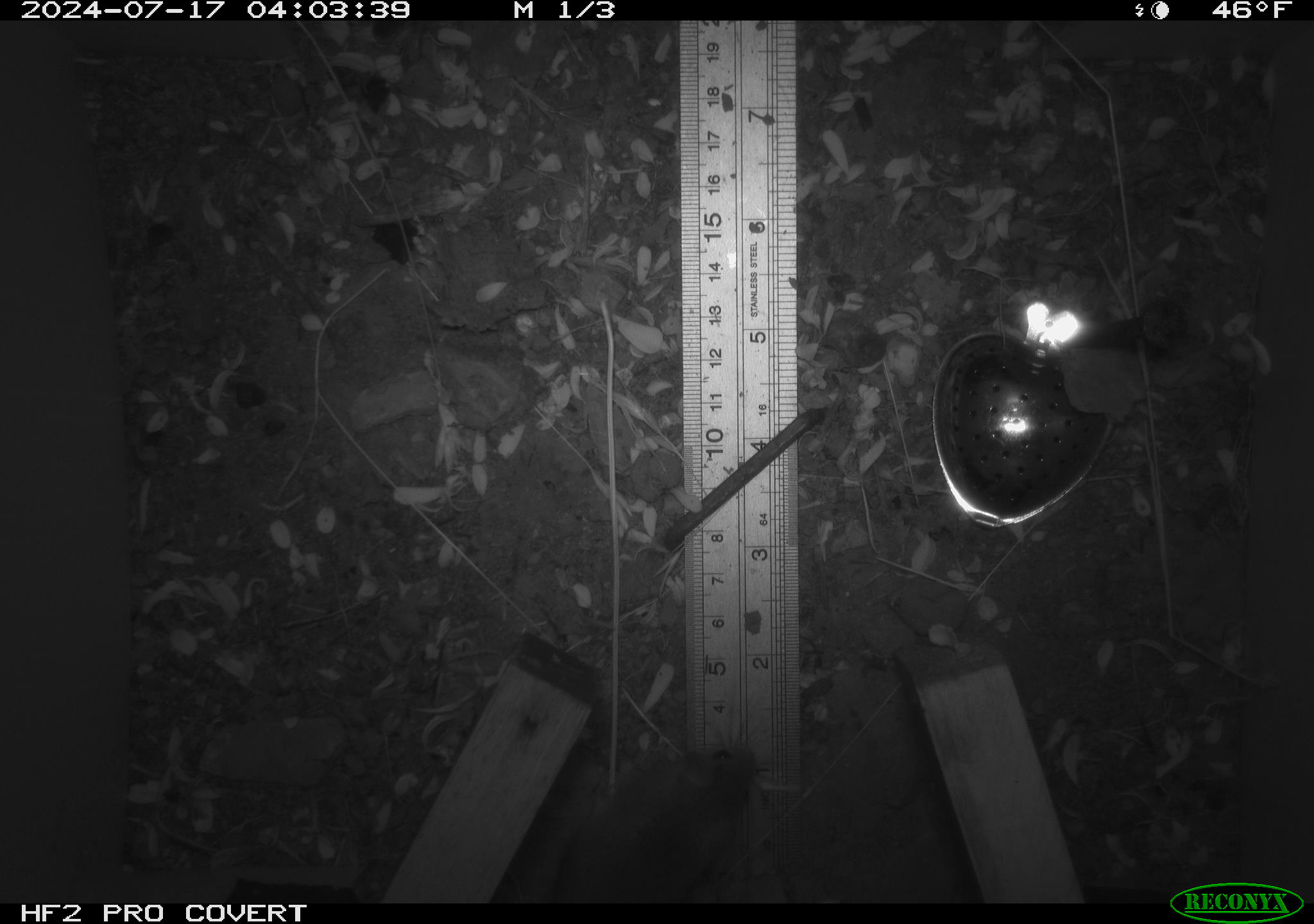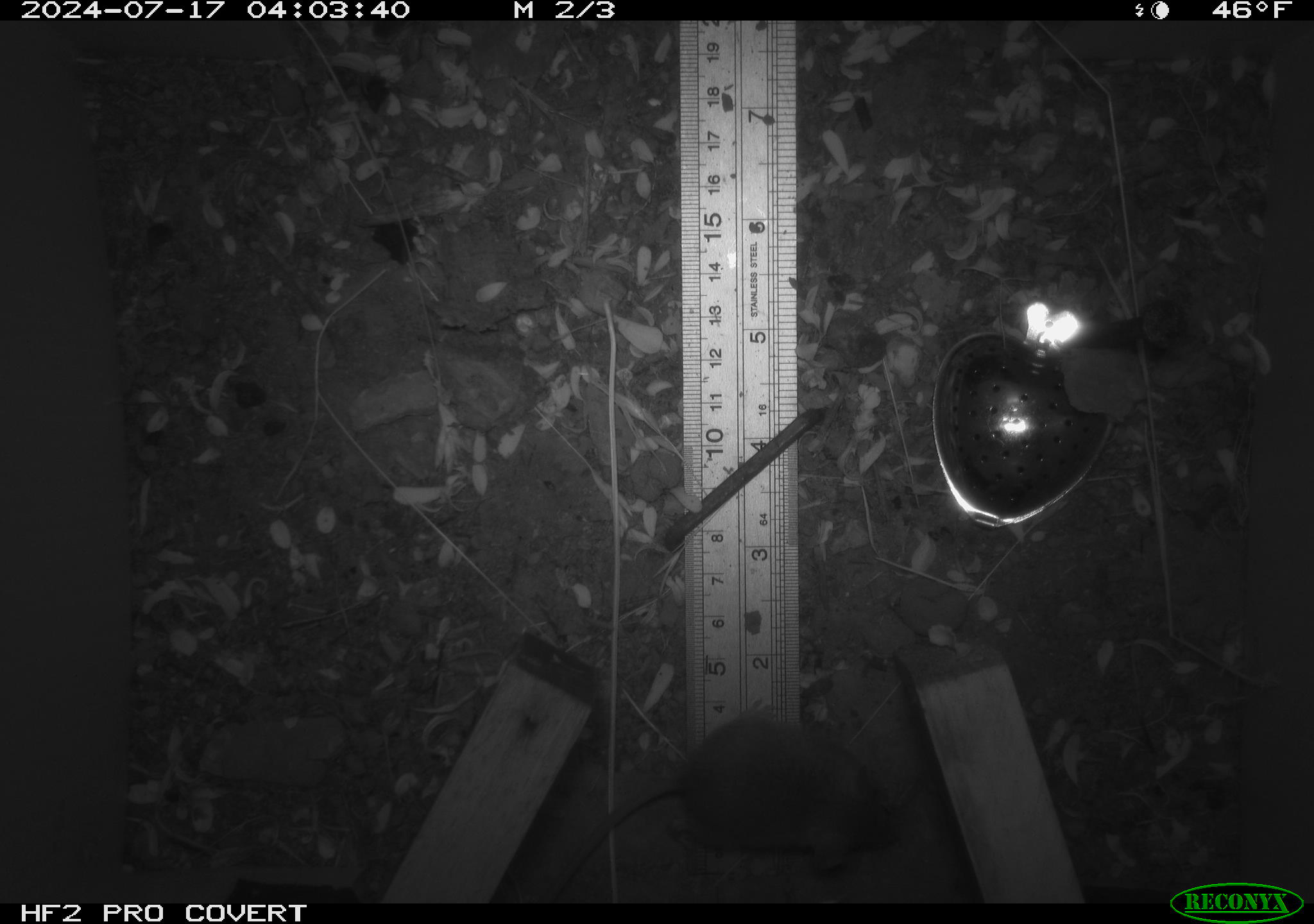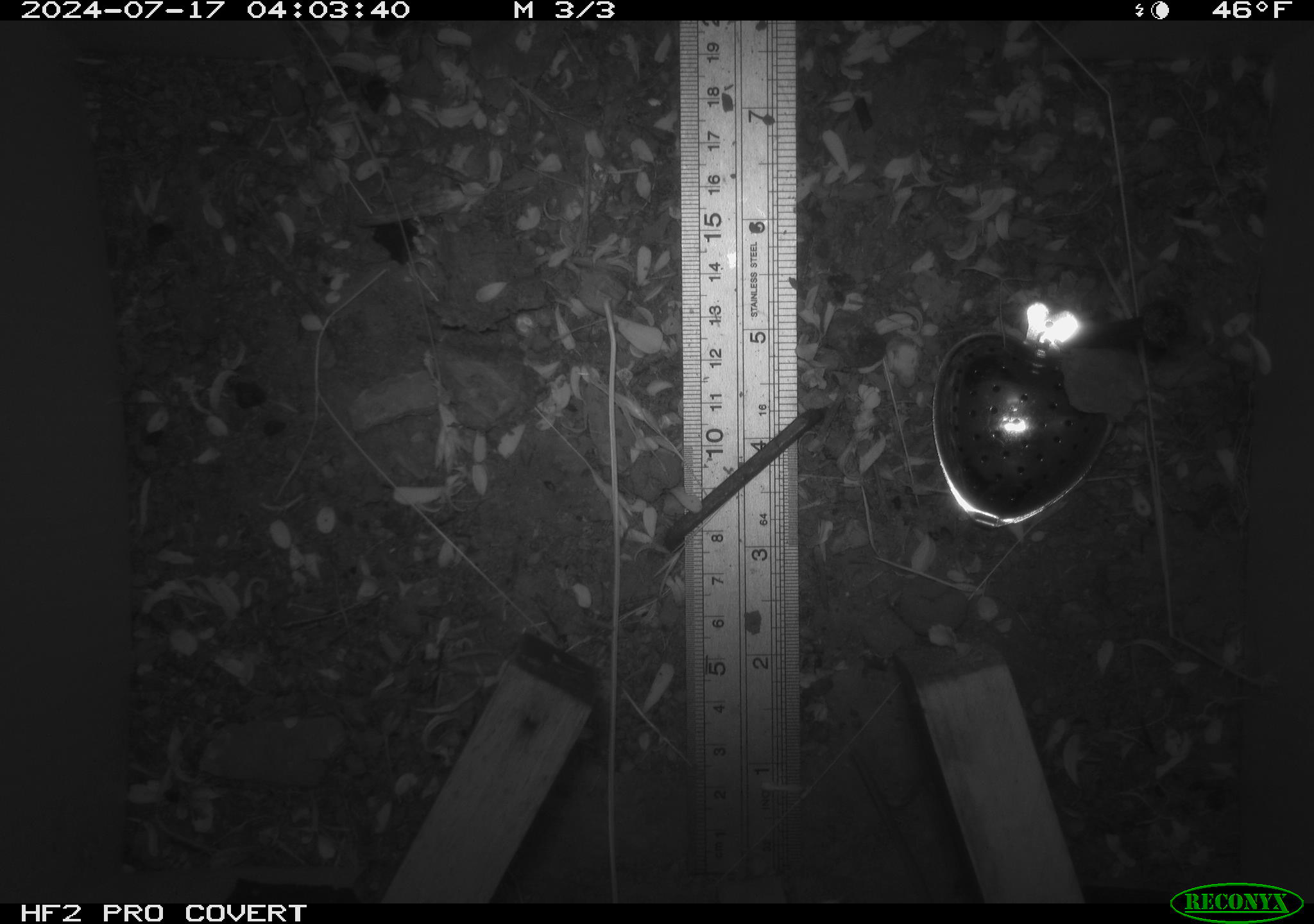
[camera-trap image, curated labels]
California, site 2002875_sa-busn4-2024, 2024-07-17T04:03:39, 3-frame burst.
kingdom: Animalia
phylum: Chordata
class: Mammalia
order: Rodentia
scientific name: Rodentia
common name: rodent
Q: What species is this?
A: Rodent (Rodentia).